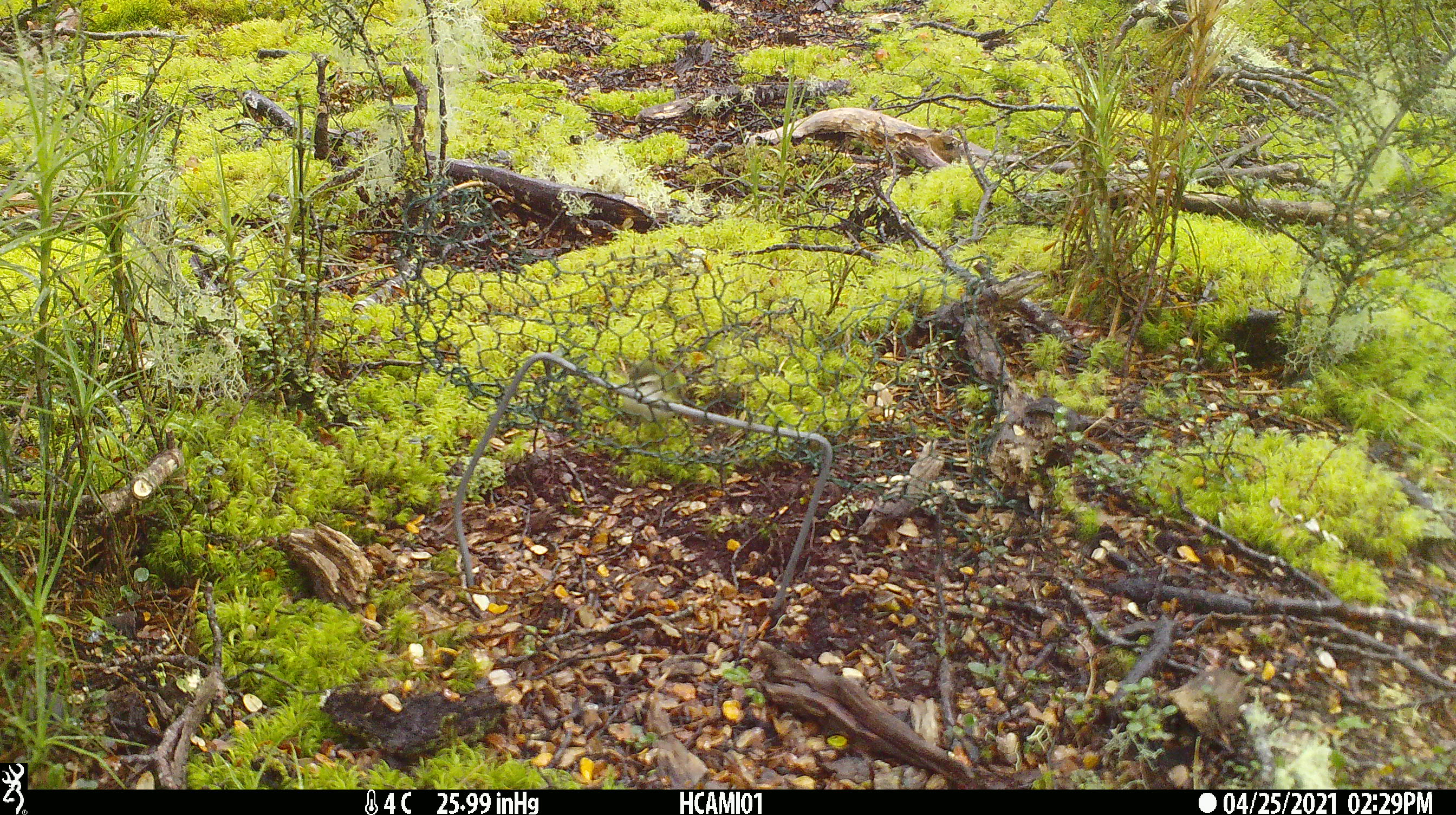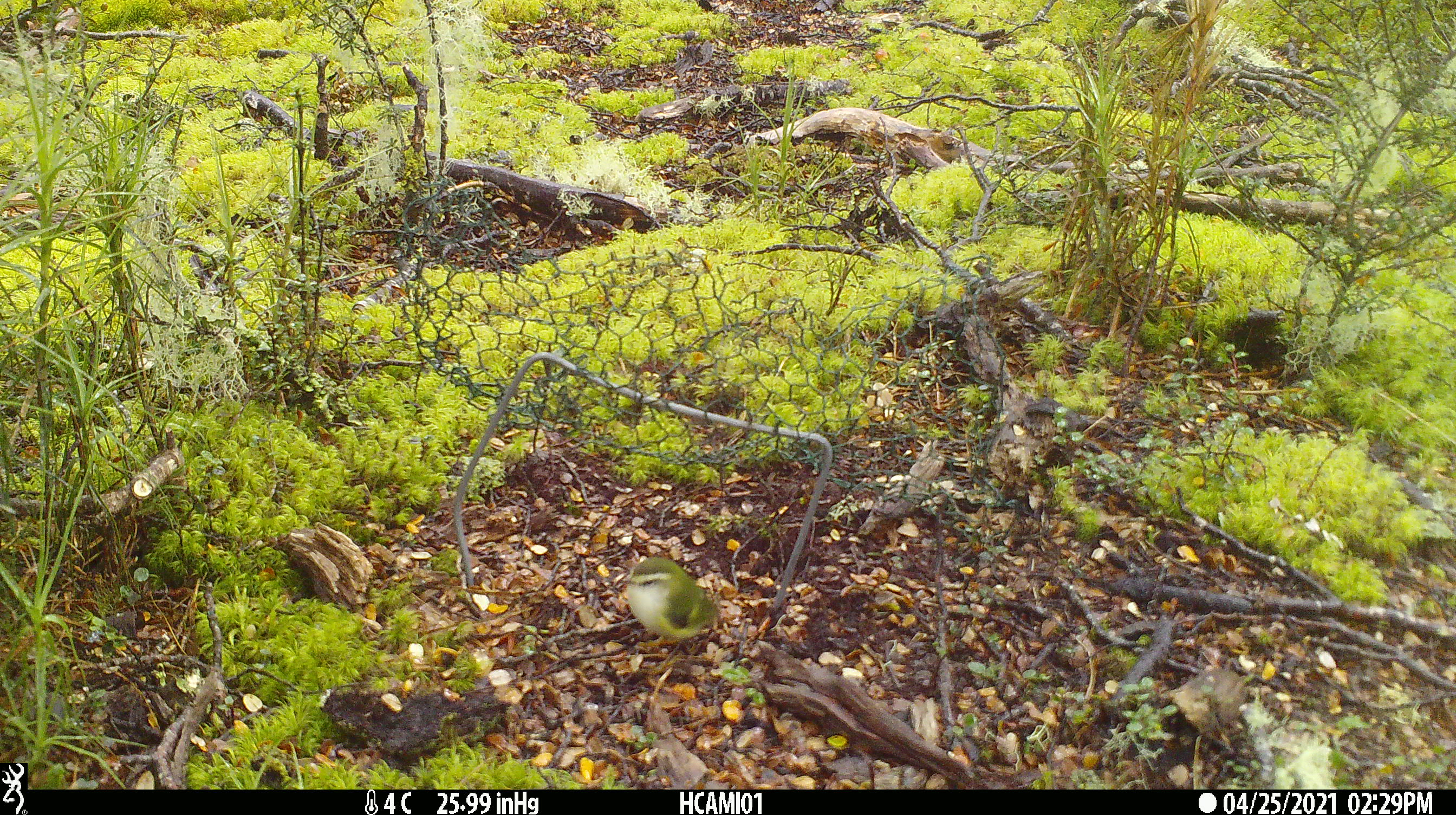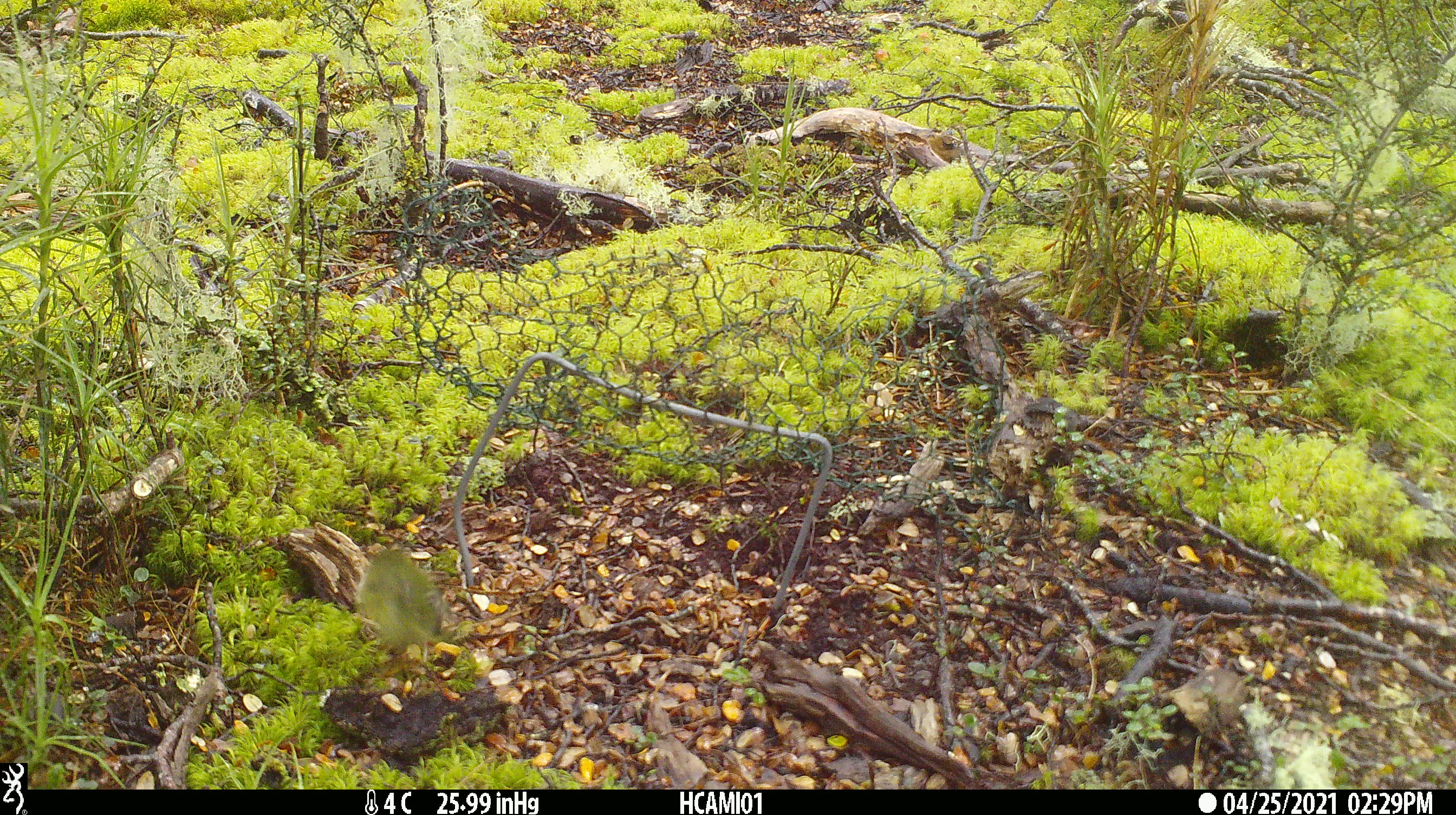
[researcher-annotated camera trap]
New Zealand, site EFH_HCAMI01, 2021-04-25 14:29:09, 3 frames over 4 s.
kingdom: Animalia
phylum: Chordata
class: Aves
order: Passeriformes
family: Acanthisittidae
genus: Acanthisitta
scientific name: Acanthisitta chloris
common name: rifleman